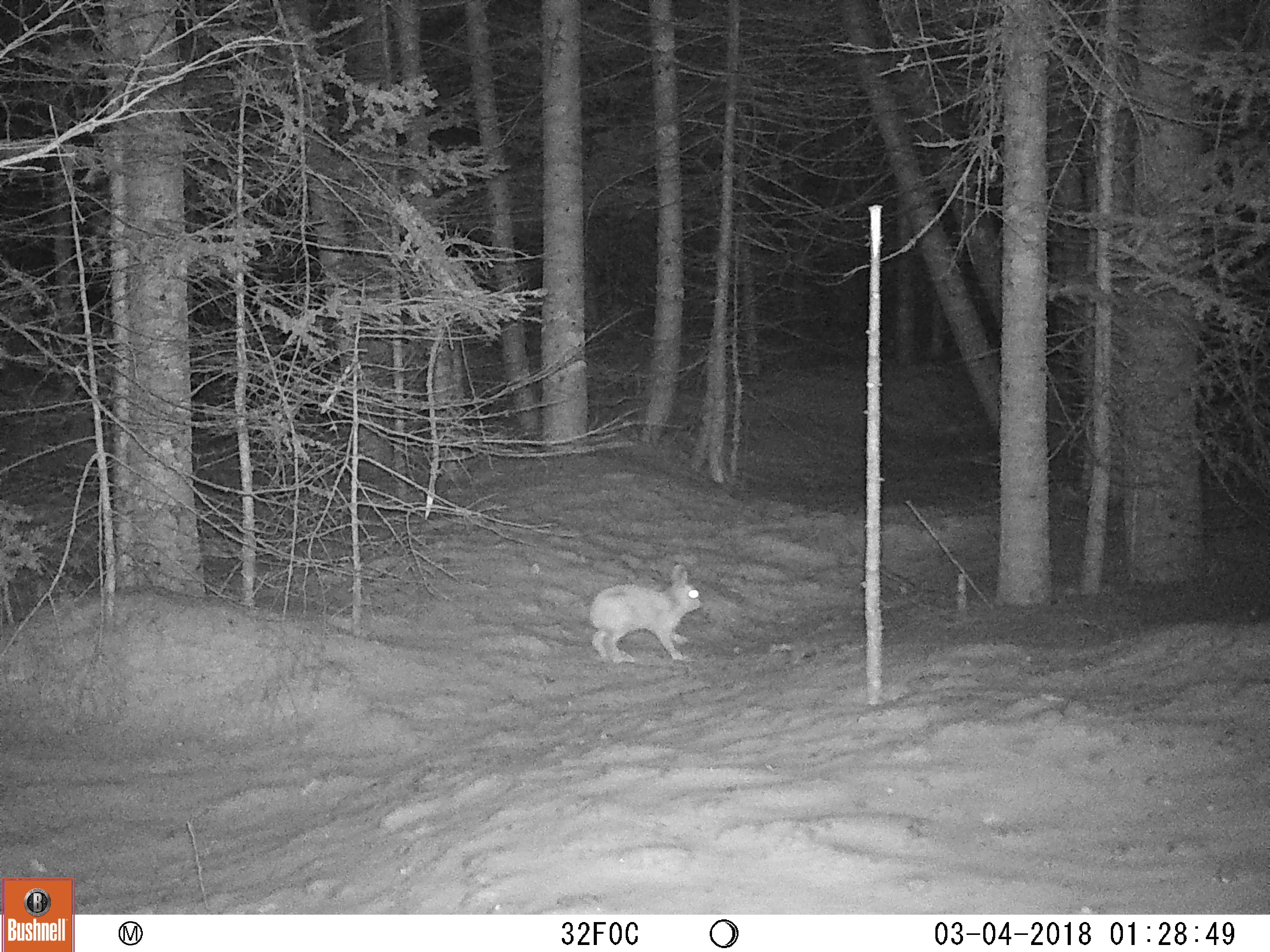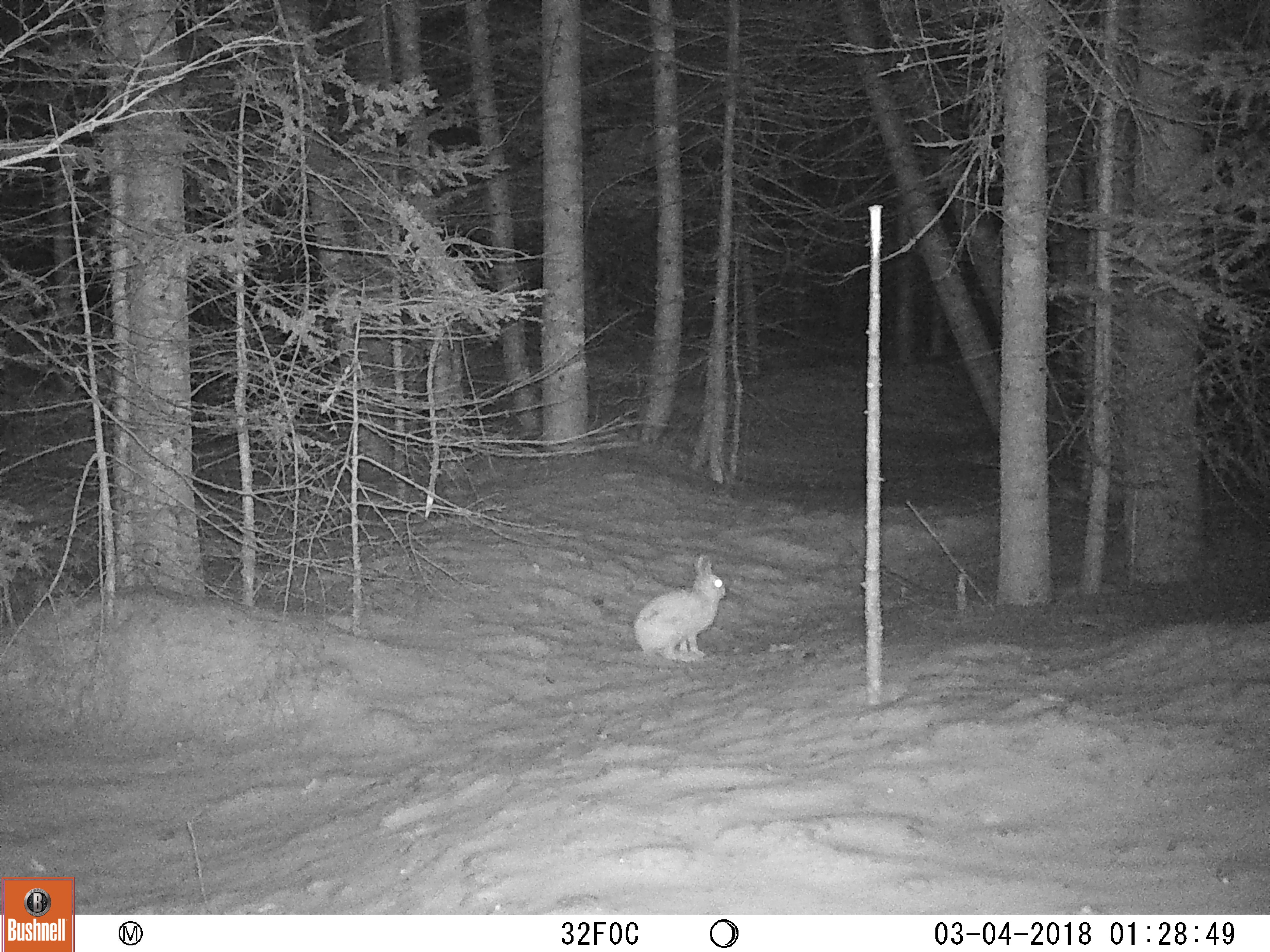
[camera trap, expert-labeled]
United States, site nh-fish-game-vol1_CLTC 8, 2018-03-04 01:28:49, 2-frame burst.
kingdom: Animalia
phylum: Chordata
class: Mammalia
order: Lagomorpha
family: Leporidae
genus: Lepus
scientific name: Lepus americanus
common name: snowshoe hare